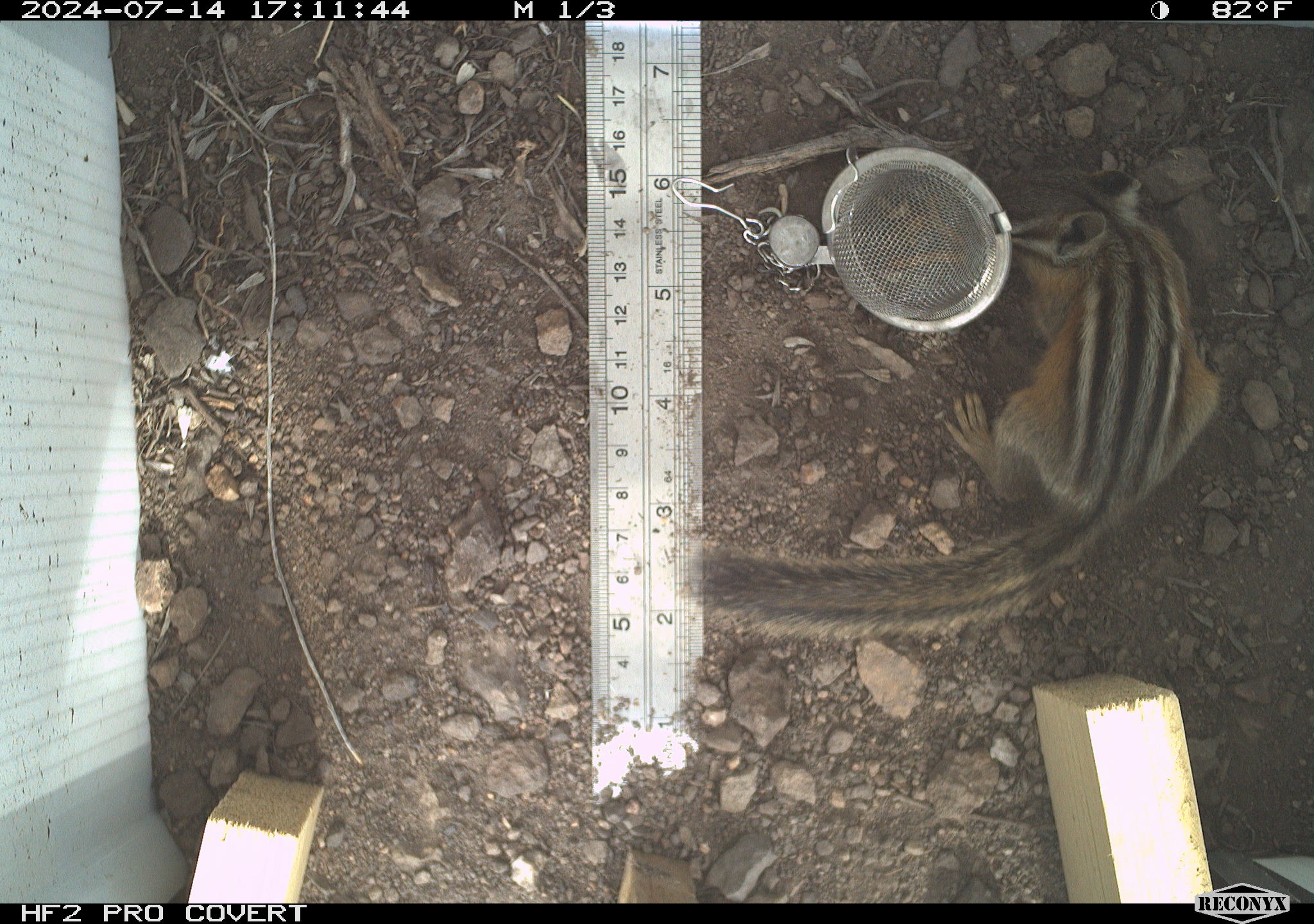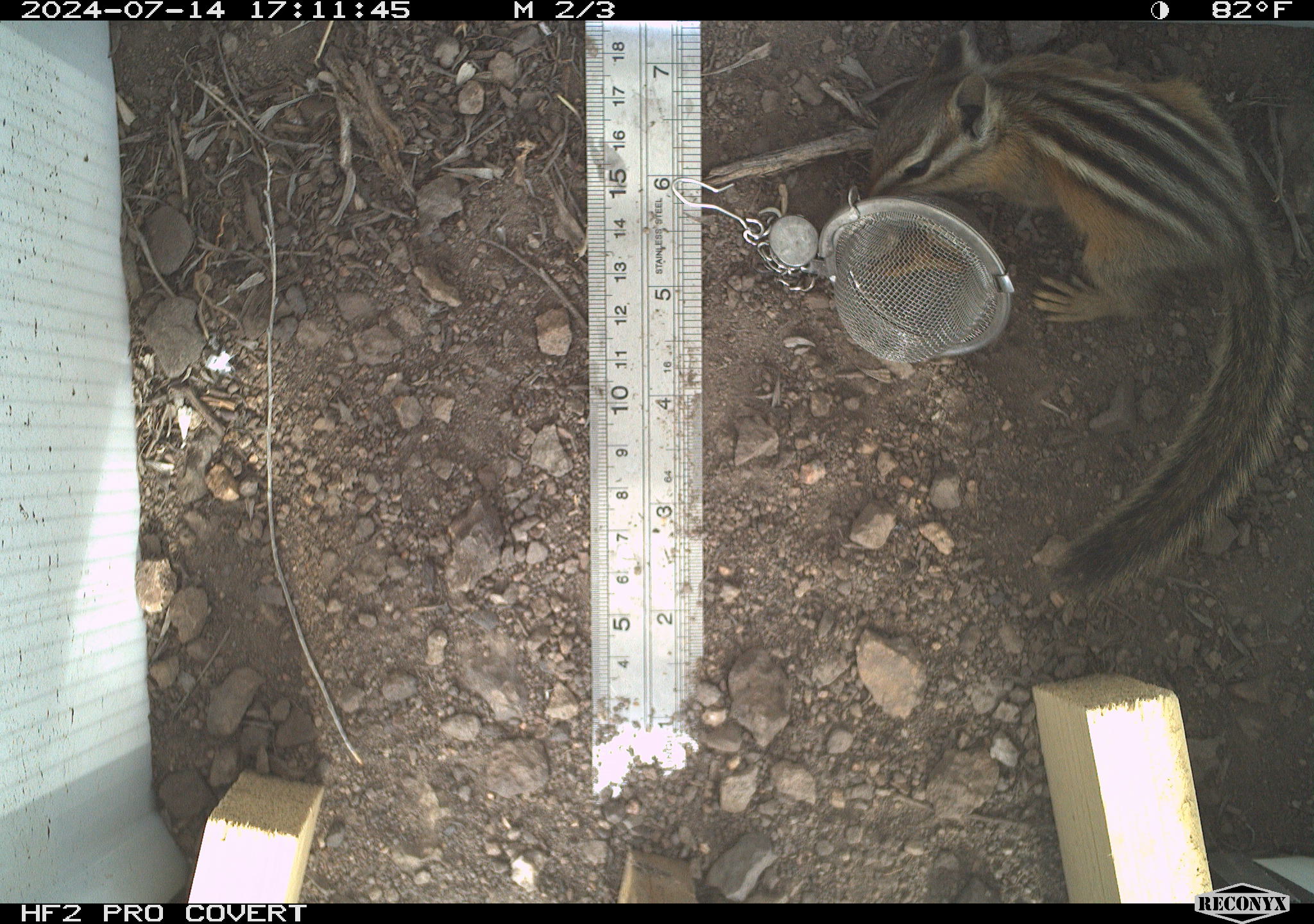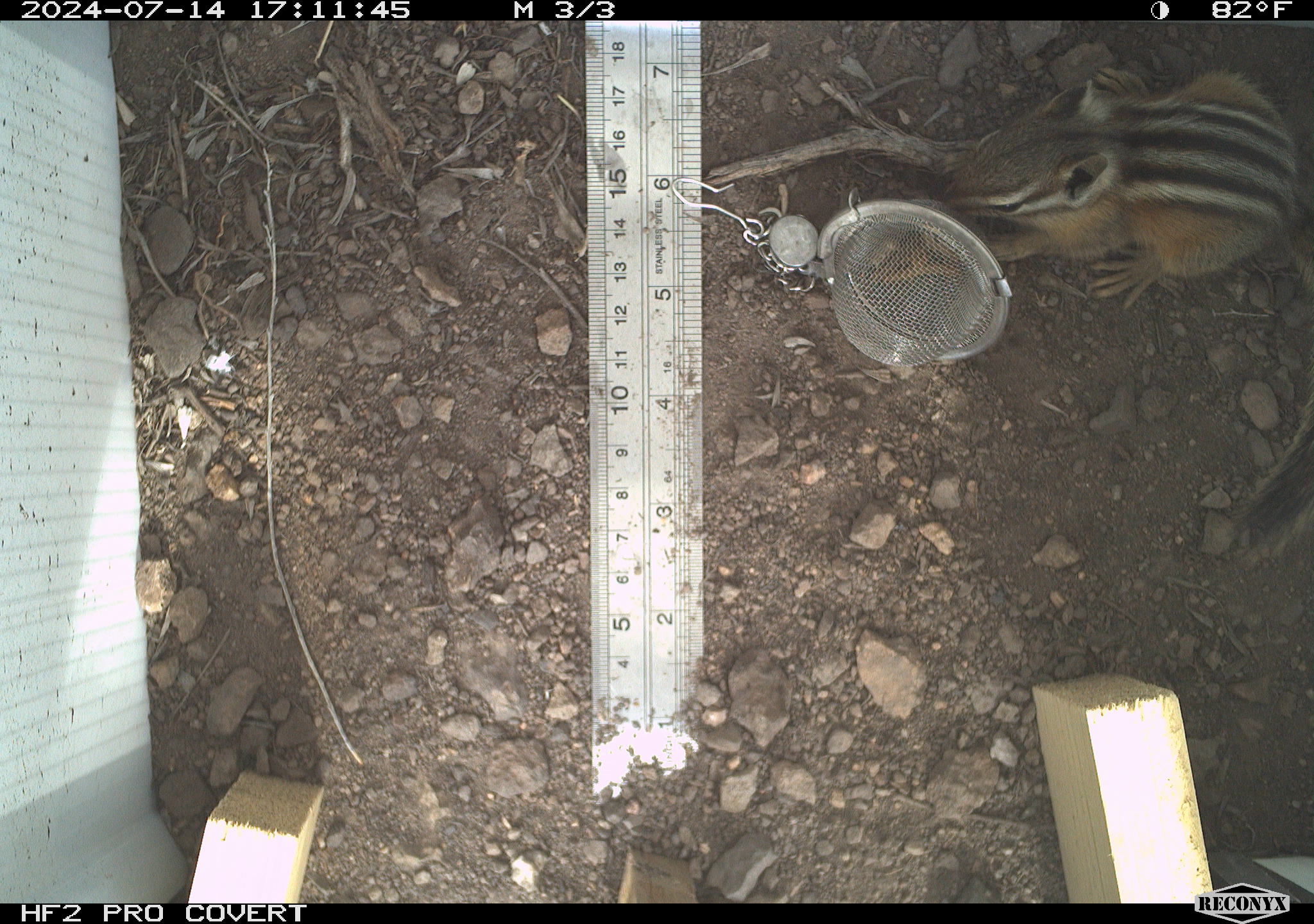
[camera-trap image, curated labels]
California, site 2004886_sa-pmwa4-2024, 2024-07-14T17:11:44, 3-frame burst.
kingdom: Animalia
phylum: Chordata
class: Mammalia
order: Rodentia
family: Sciuridae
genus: Neotamias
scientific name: Neotamias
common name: western chipmunks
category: neotamias species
Neotamias species (western chipmunks) (Neotamias).